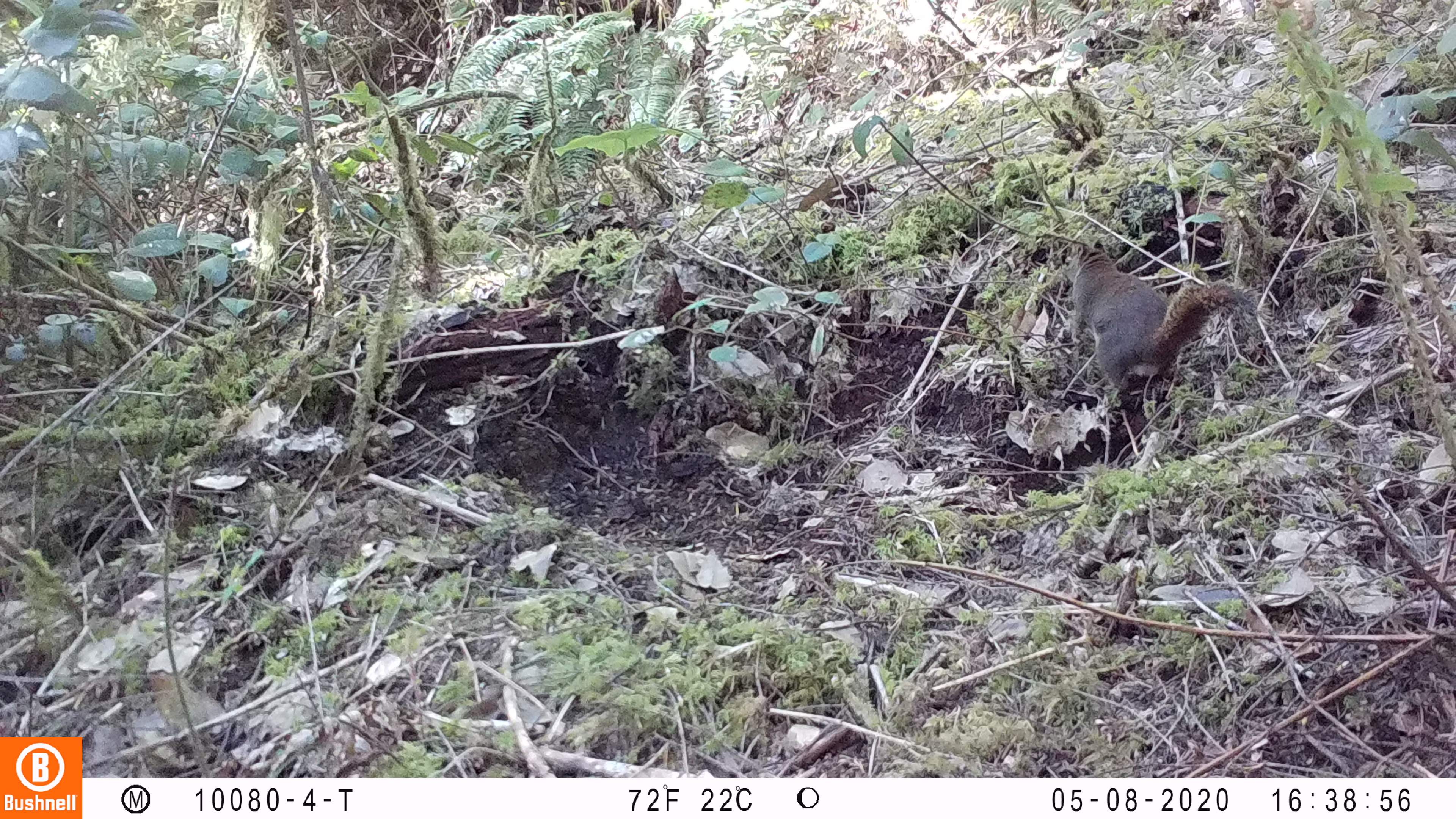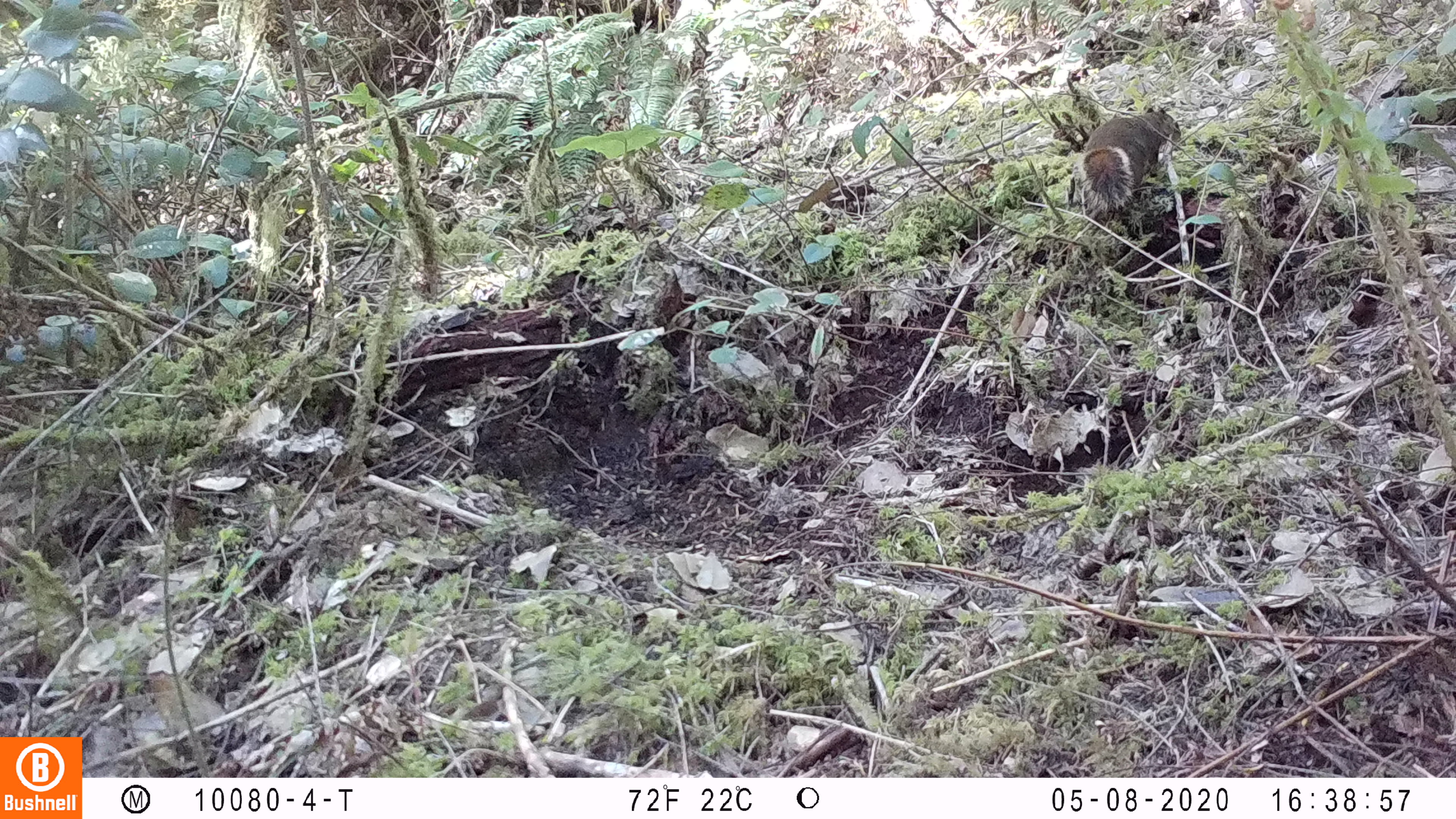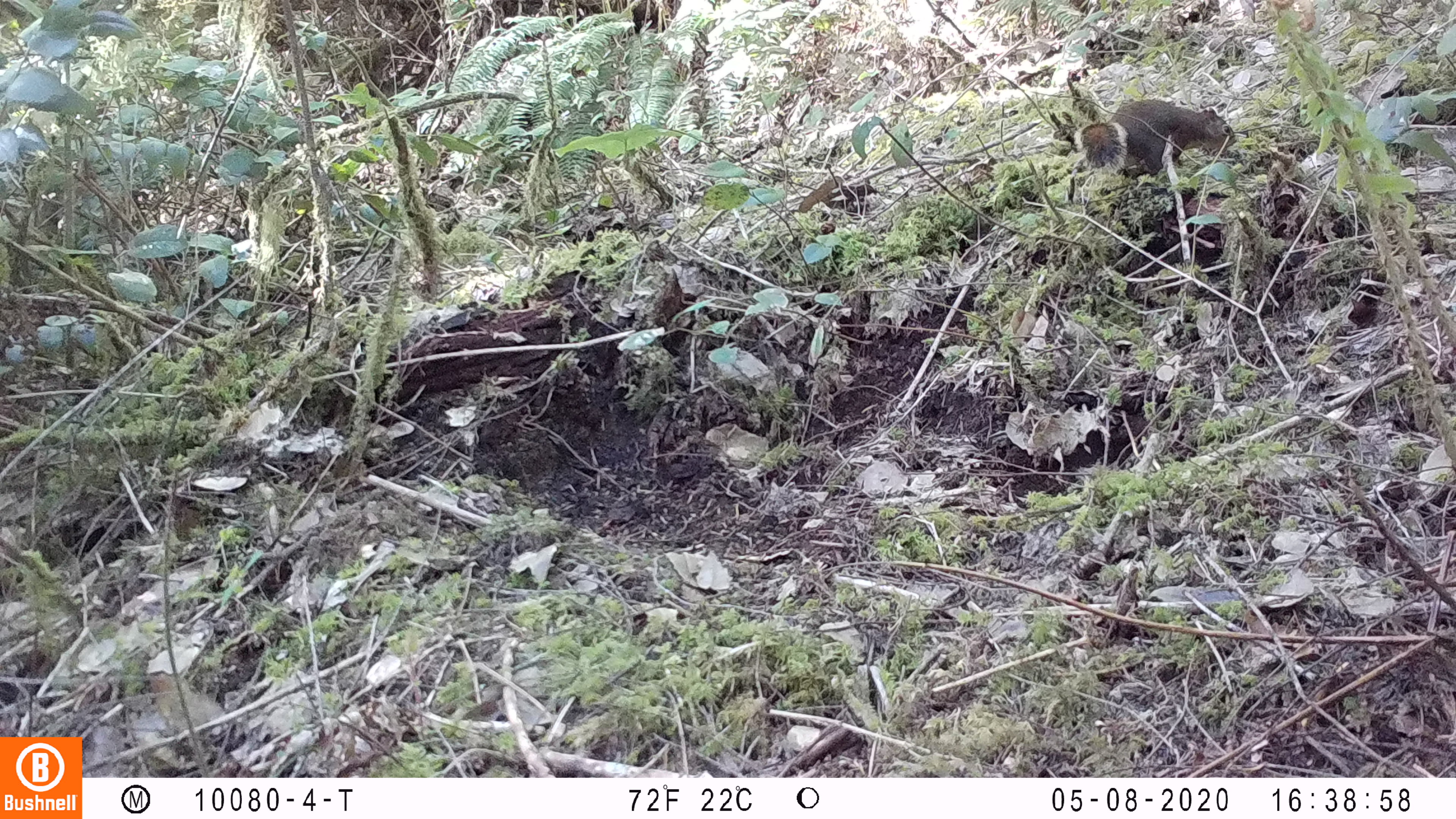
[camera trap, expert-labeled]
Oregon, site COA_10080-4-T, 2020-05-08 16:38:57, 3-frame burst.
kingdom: Animalia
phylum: Chordata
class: Mammalia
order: Rodentia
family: Sciuridae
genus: Tamiasciurus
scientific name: Tamiasciurus douglasii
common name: douglas squirrel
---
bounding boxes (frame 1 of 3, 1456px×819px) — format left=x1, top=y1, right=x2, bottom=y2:
douglas squirrel: left=1061, top=239, right=1242, bottom=420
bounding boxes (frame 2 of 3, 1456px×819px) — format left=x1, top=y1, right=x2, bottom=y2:
douglas squirrel: left=1078, top=106, right=1180, bottom=215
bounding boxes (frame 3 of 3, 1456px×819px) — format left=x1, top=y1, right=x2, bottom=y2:
douglas squirrel: left=1075, top=102, right=1237, bottom=183